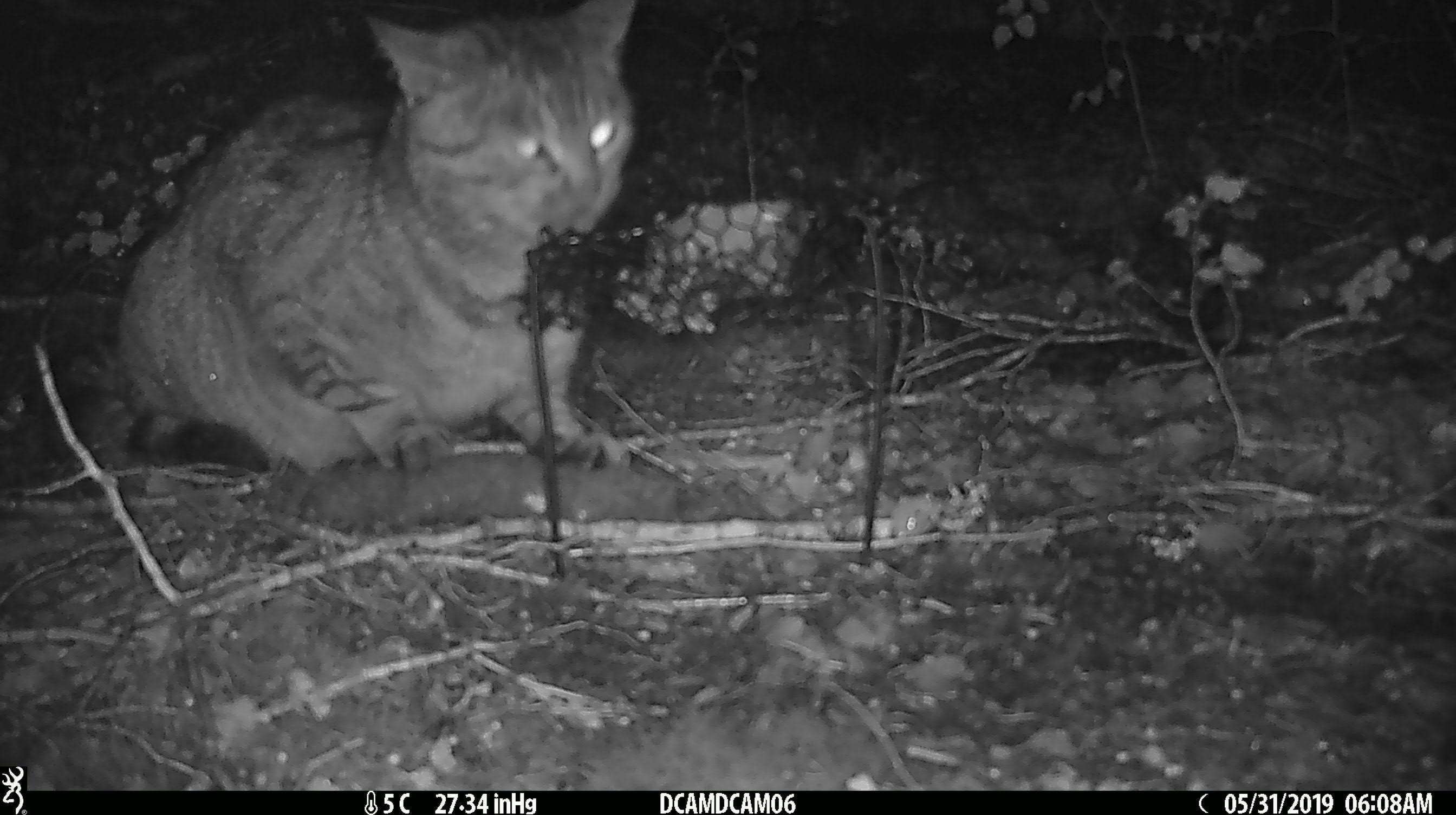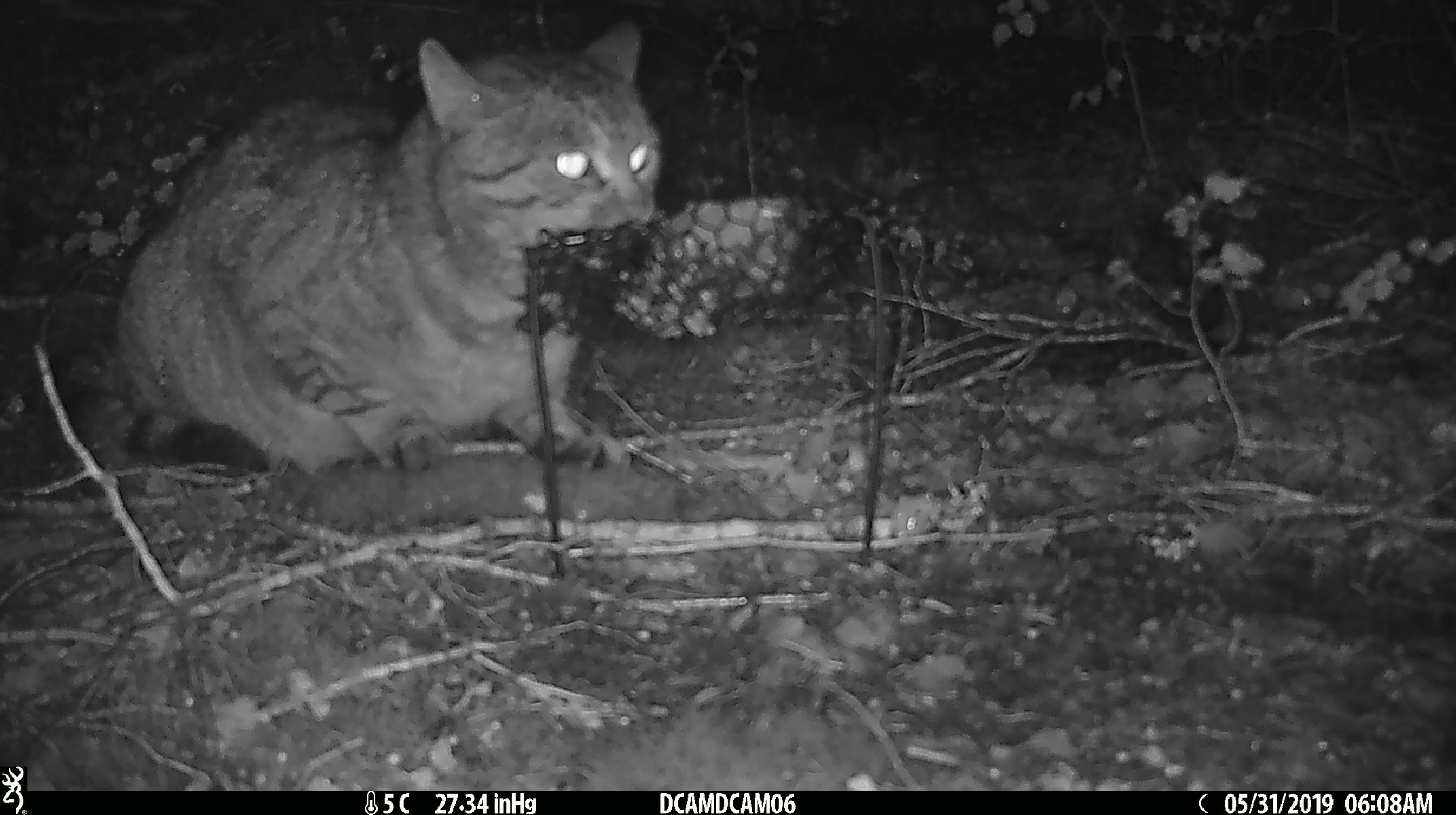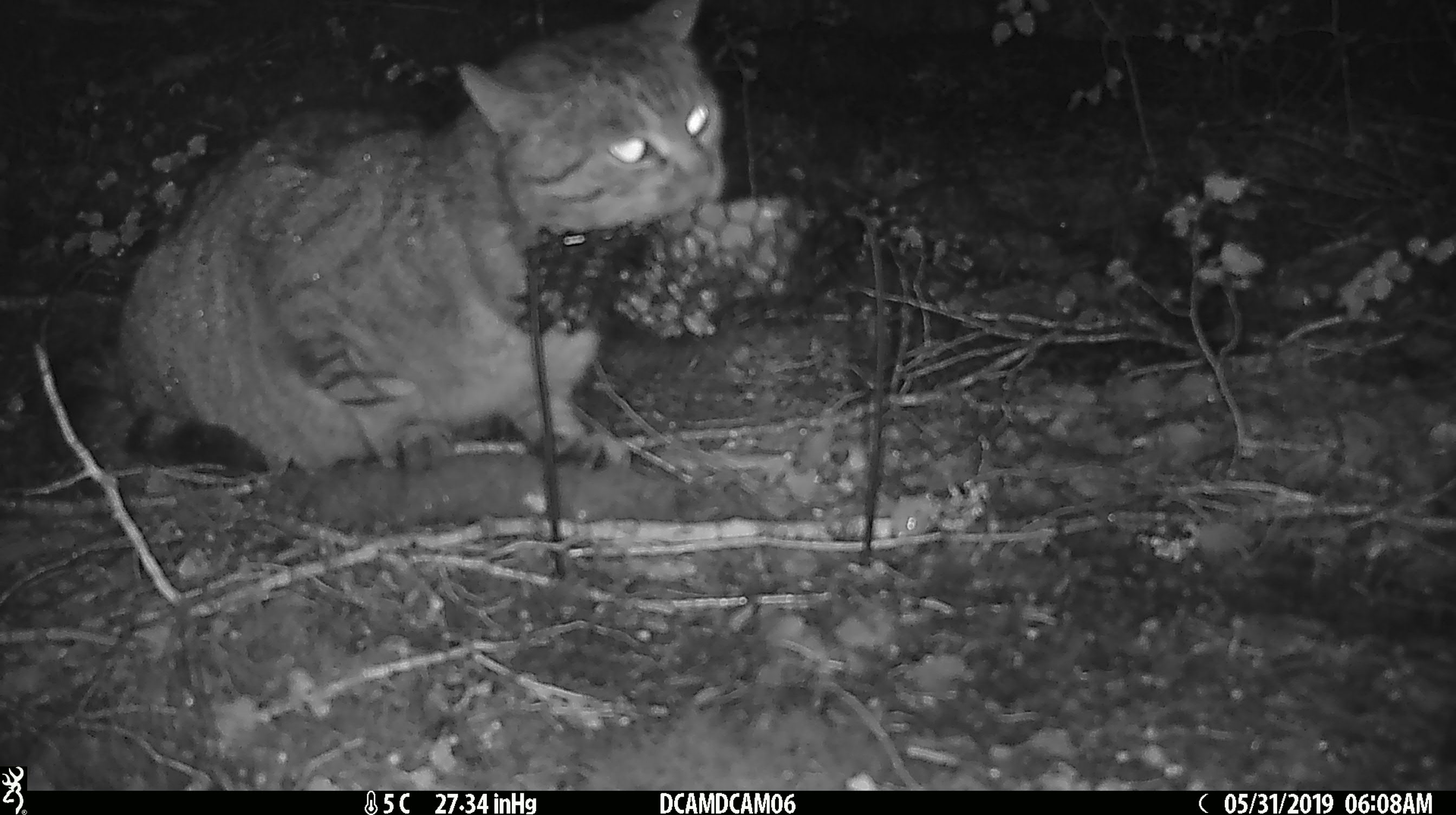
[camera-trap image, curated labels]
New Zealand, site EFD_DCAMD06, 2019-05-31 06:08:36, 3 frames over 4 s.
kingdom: Animalia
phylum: Chordata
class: Mammalia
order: Carnivora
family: Felidae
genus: Felis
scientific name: Felis catus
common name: domestic cat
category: cat